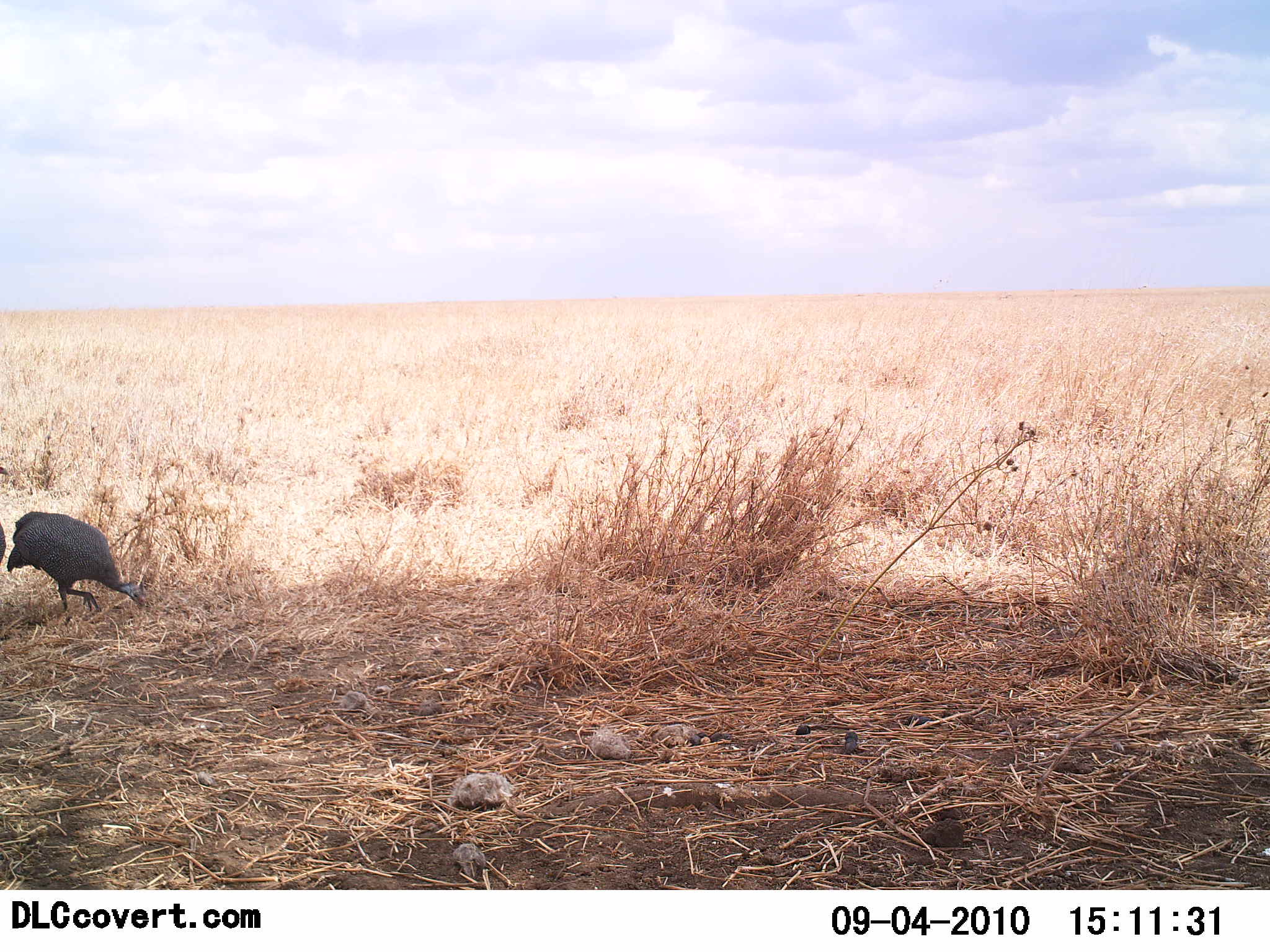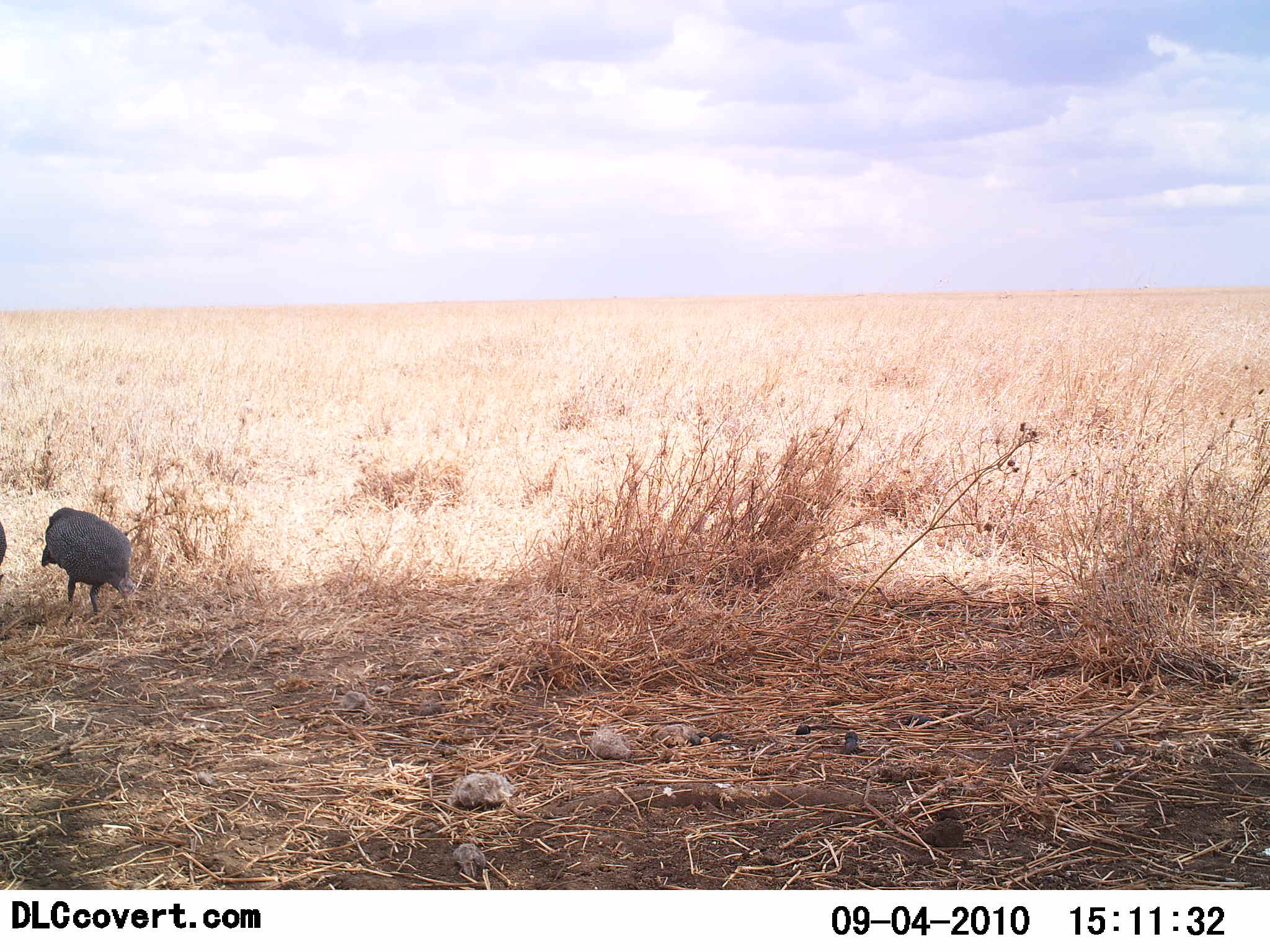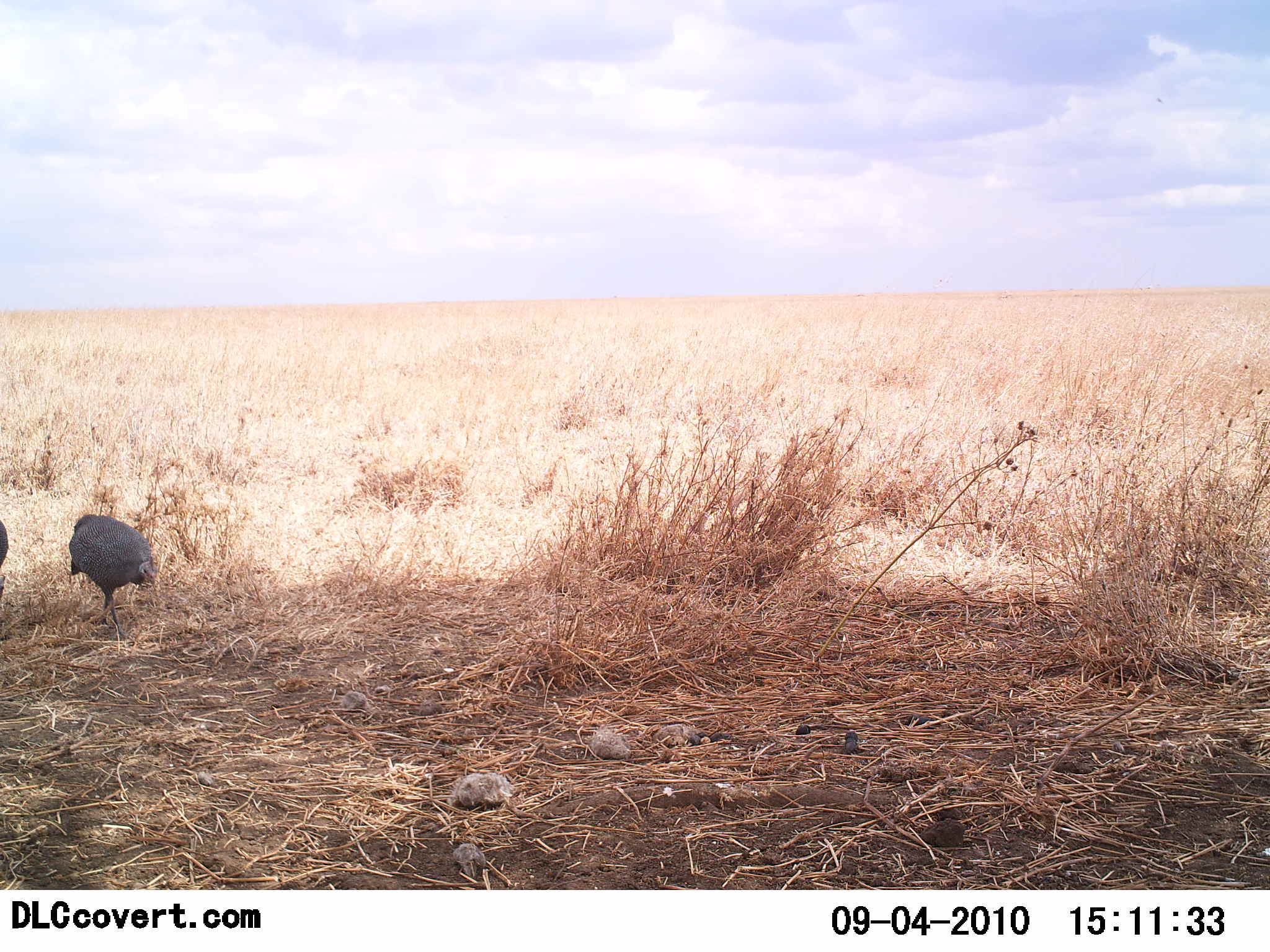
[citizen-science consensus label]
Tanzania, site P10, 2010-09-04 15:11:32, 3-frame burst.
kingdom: Animalia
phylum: Chordata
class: Aves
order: Galliformes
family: Numididae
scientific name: Numididae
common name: guinea fowl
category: guineafowl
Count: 2.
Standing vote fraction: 45%.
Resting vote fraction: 0%.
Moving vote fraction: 36%.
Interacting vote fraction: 0%.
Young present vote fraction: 0%.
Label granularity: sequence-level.